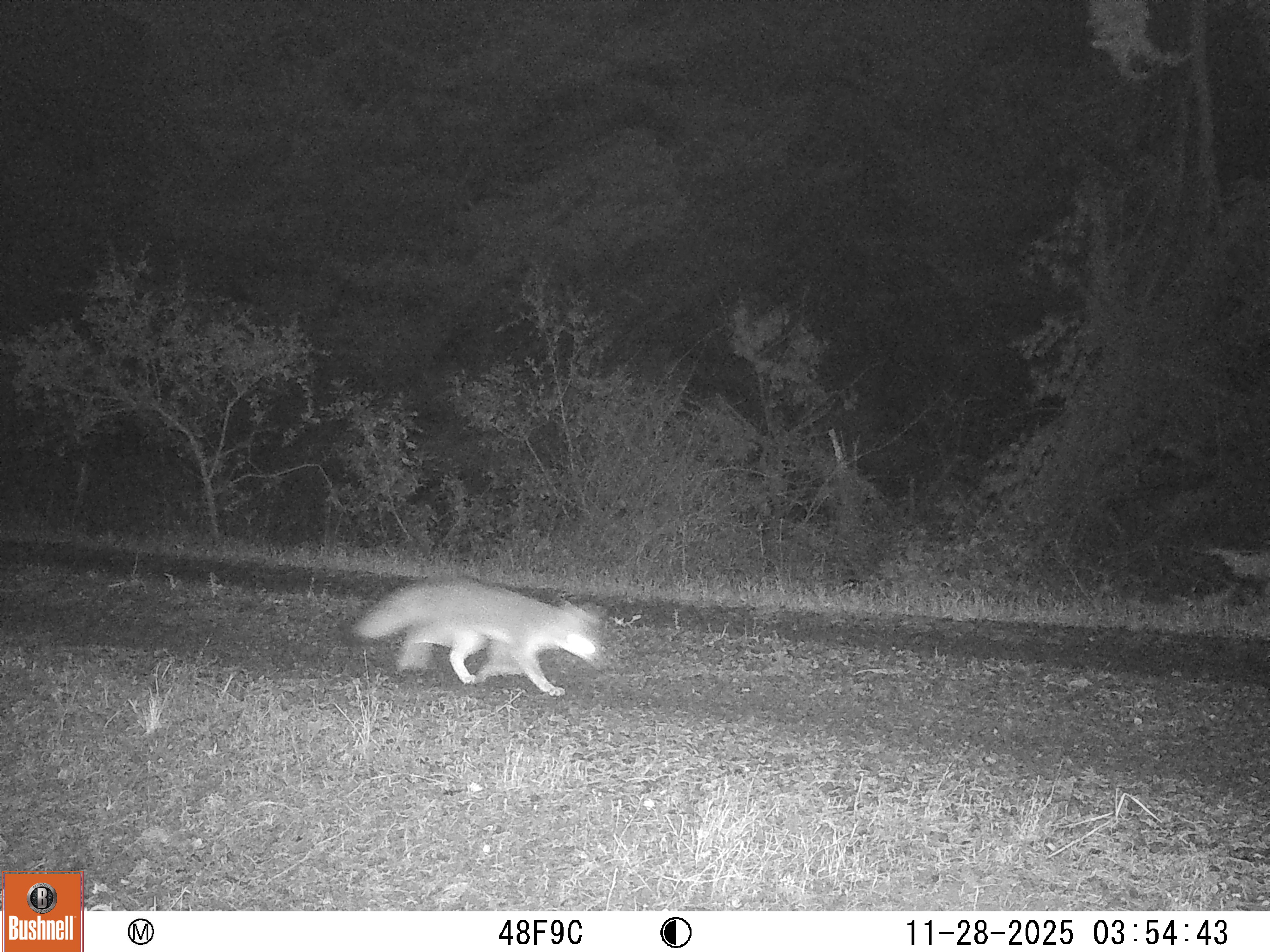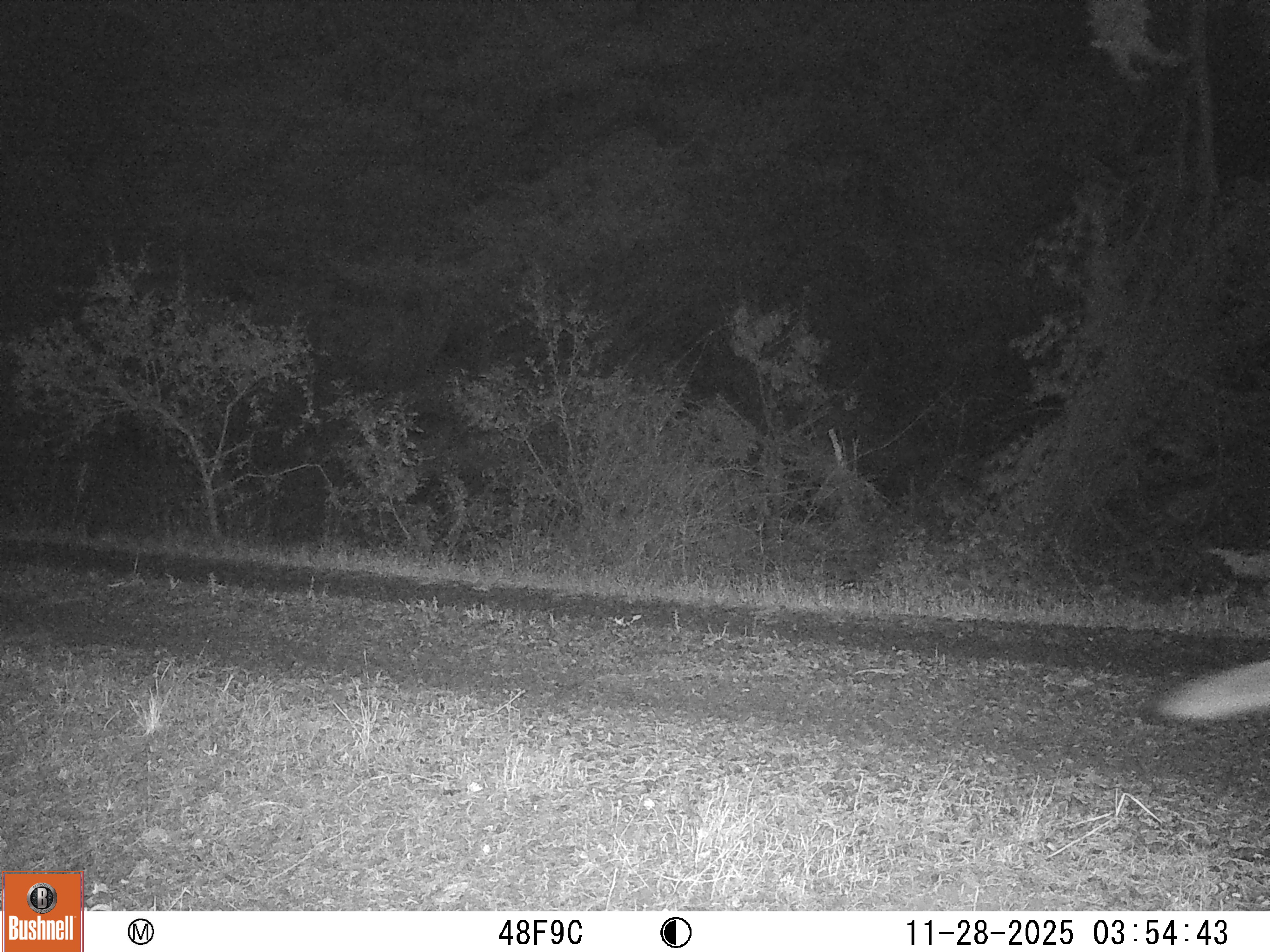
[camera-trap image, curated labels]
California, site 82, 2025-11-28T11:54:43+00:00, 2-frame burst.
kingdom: Animalia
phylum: Chordata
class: Mammalia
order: Carnivora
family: Canidae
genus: Urocyon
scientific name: Urocyon cinereoargenteus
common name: gray fox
Gray fox (Urocyon cinereoargenteus).